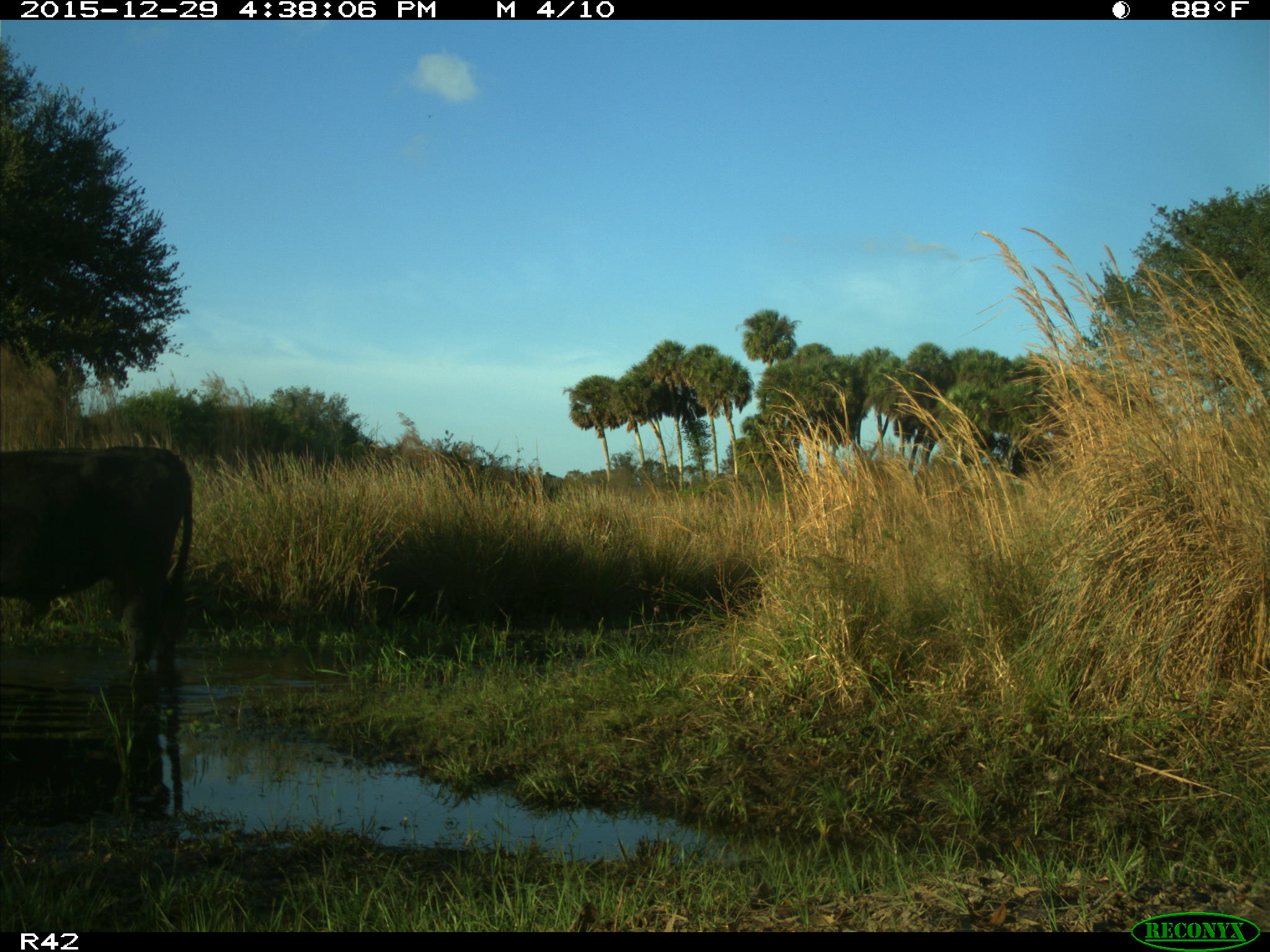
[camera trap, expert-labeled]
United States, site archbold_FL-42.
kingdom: Animalia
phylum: Chordata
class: Mammalia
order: Artiodactyla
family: Bovidae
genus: Bos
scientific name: Bos taurus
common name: domestic cow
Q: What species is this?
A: Bos taurus (domestic cow).